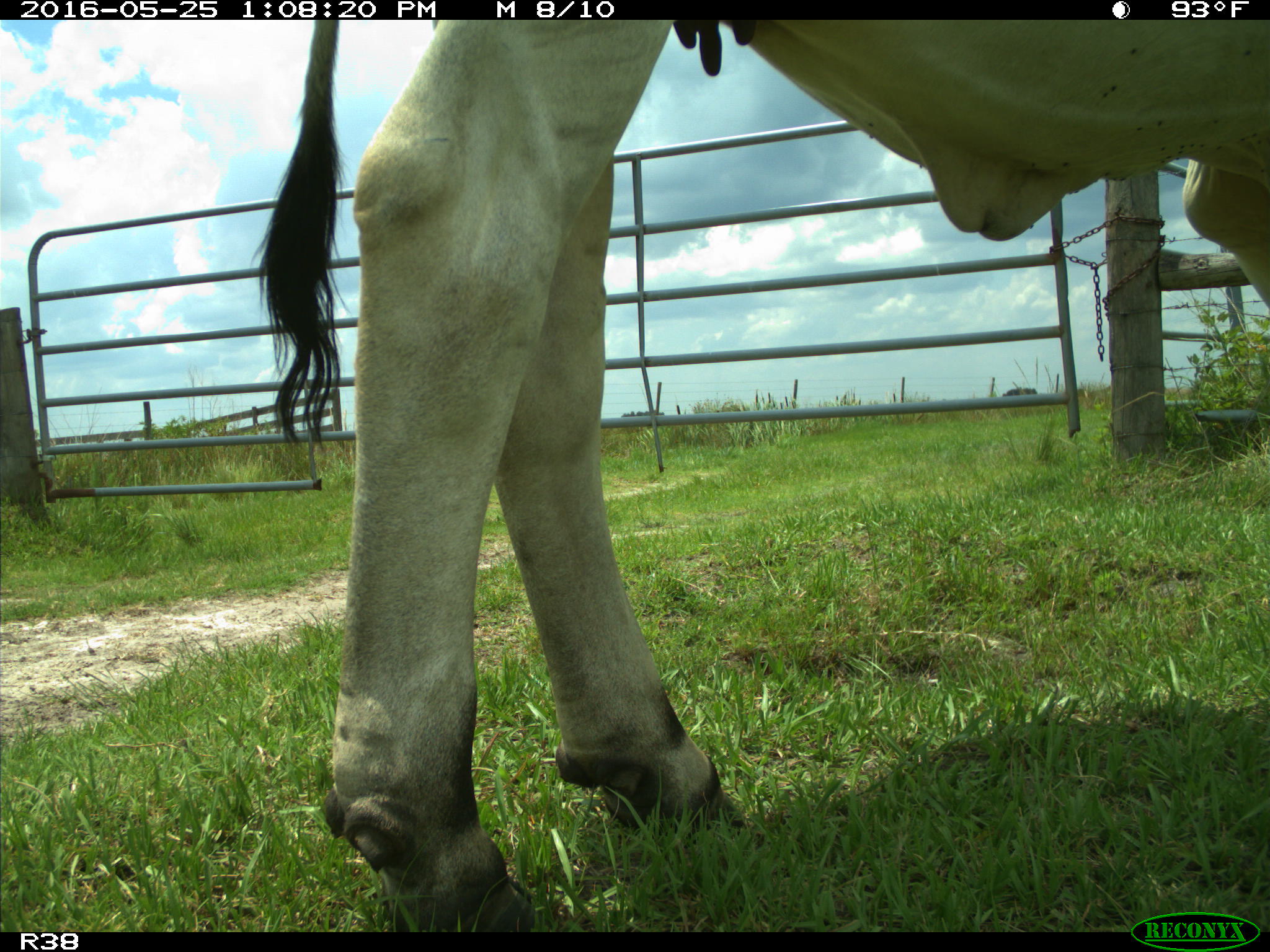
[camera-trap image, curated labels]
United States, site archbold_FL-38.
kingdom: Animalia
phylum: Chordata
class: Mammalia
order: Artiodactyla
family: Bovidae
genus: Bos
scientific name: Bos taurus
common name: domestic cow